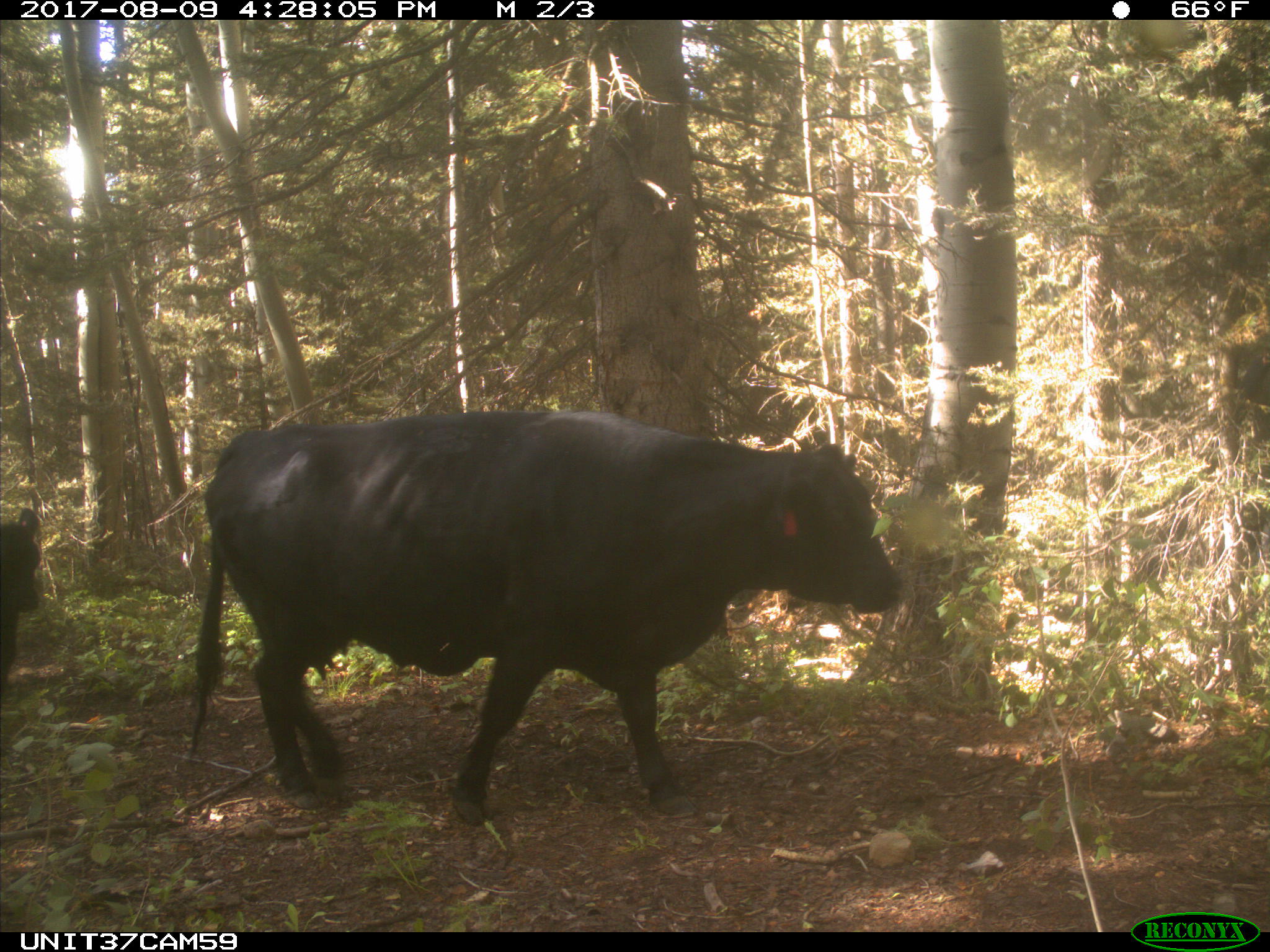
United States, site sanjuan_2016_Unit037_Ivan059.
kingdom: Animalia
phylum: Chordata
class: Mammalia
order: Artiodactyla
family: Bovidae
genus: Bos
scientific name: Bos taurus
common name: domestic cow